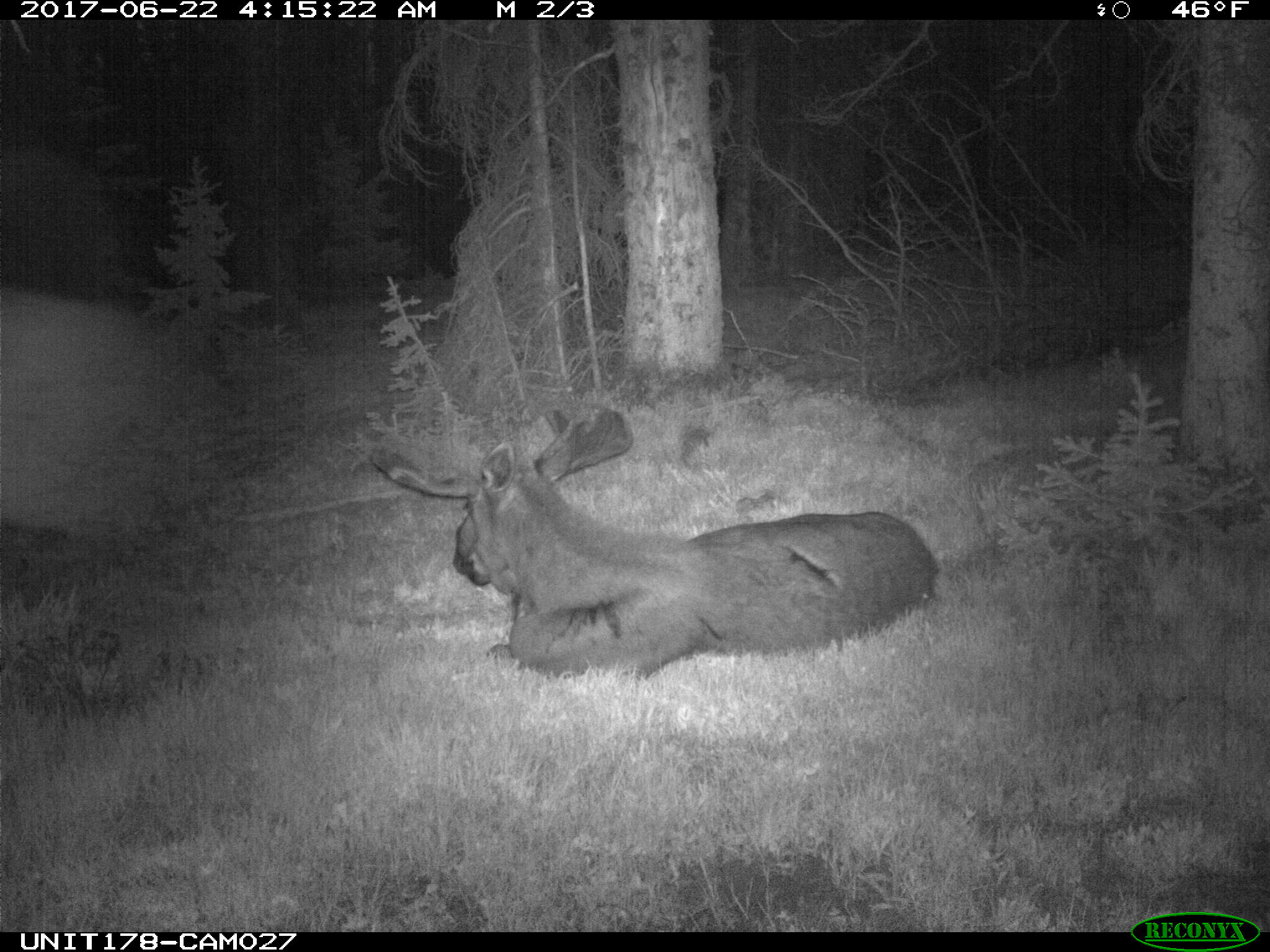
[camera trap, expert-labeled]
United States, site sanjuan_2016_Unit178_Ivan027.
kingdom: Animalia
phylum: Chordata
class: Mammalia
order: Artiodactyla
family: Cervidae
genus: Alces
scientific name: Alces alces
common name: moose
Alces alces (moose).